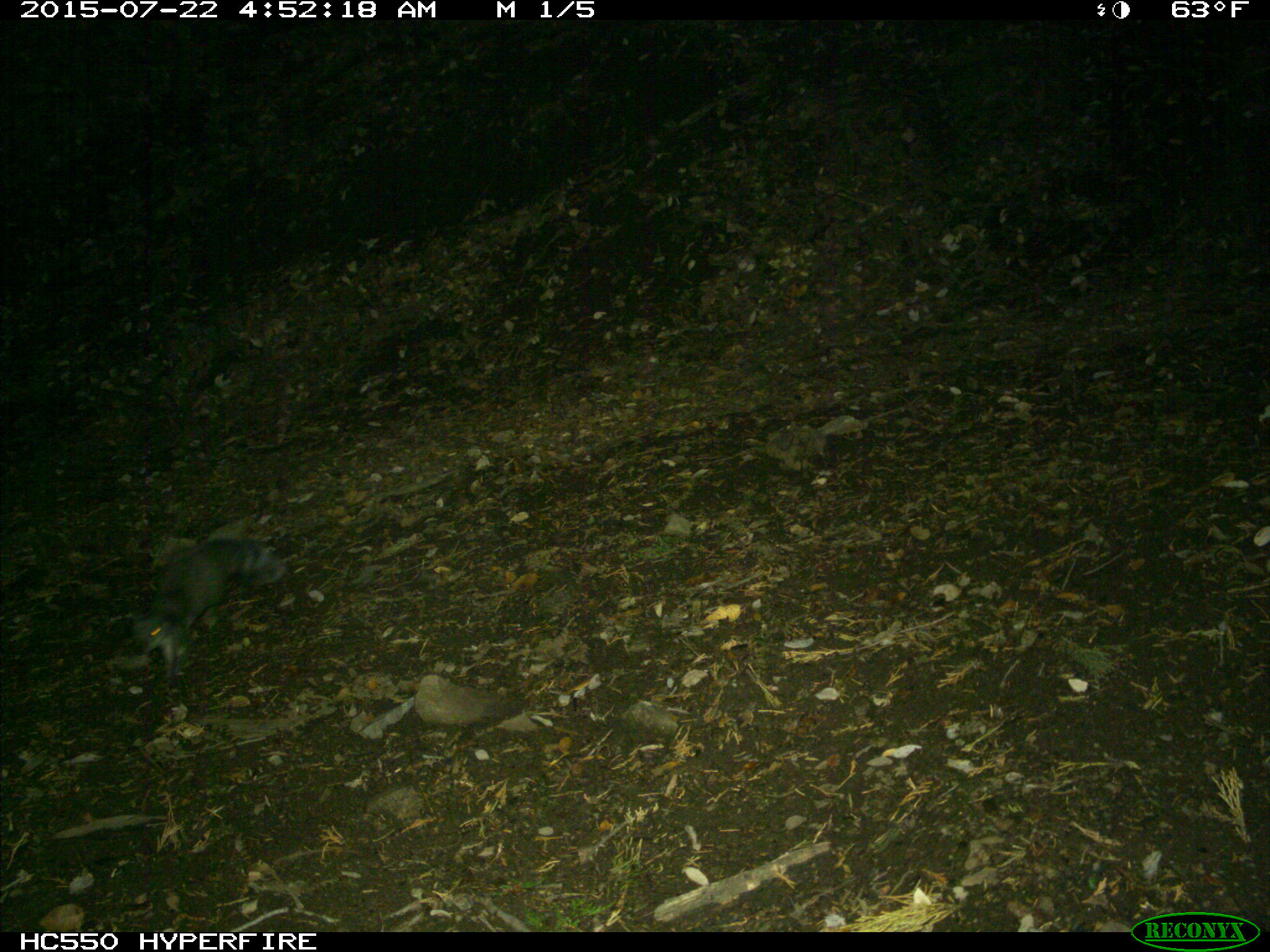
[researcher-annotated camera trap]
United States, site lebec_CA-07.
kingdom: Animalia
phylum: Chordata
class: Mammalia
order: Rodentia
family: Sciuridae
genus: Sciurus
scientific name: Sciurus carolinensis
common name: eastern gray squirrel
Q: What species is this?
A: Sciurus carolinensis (eastern gray squirrel).